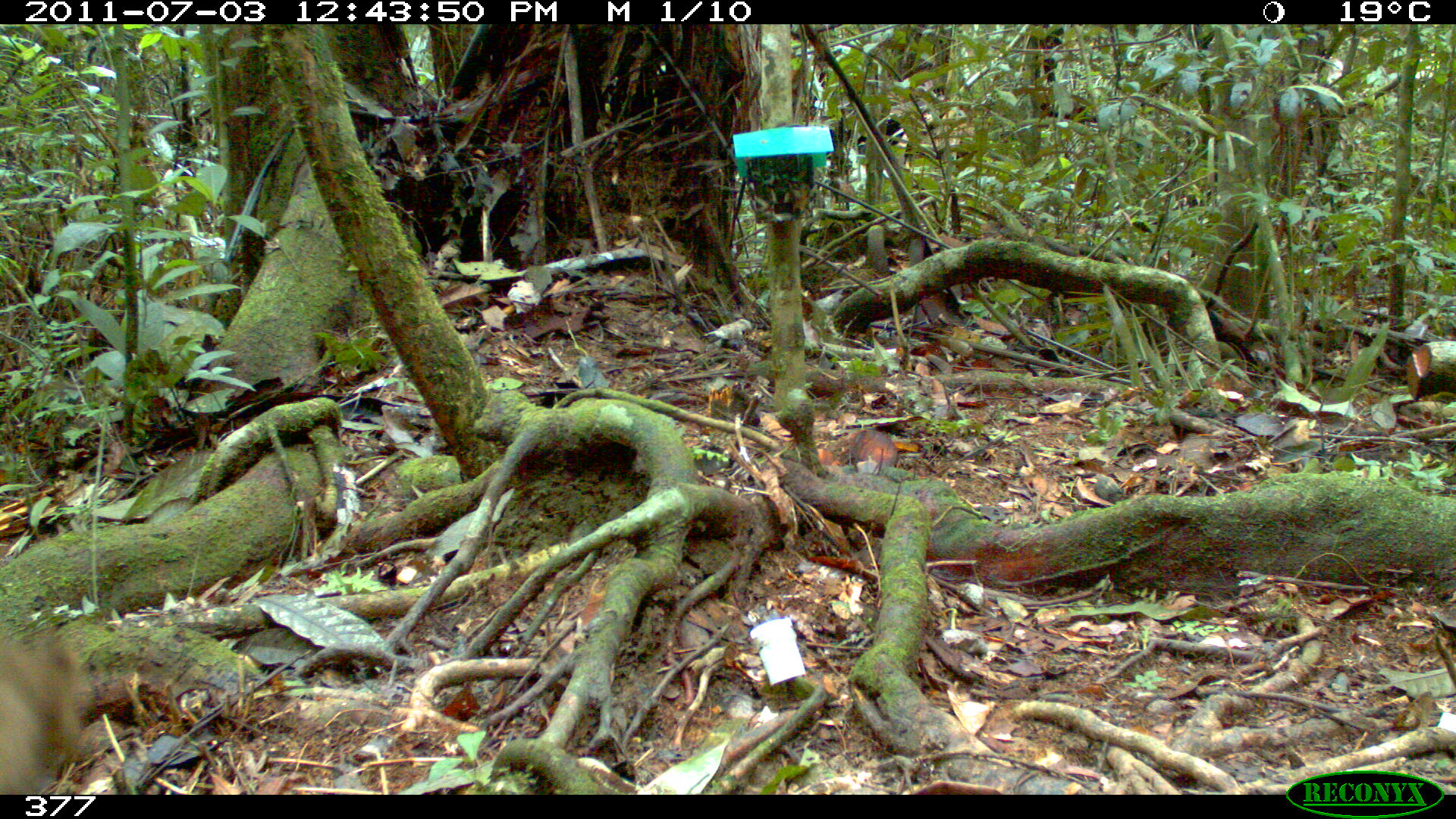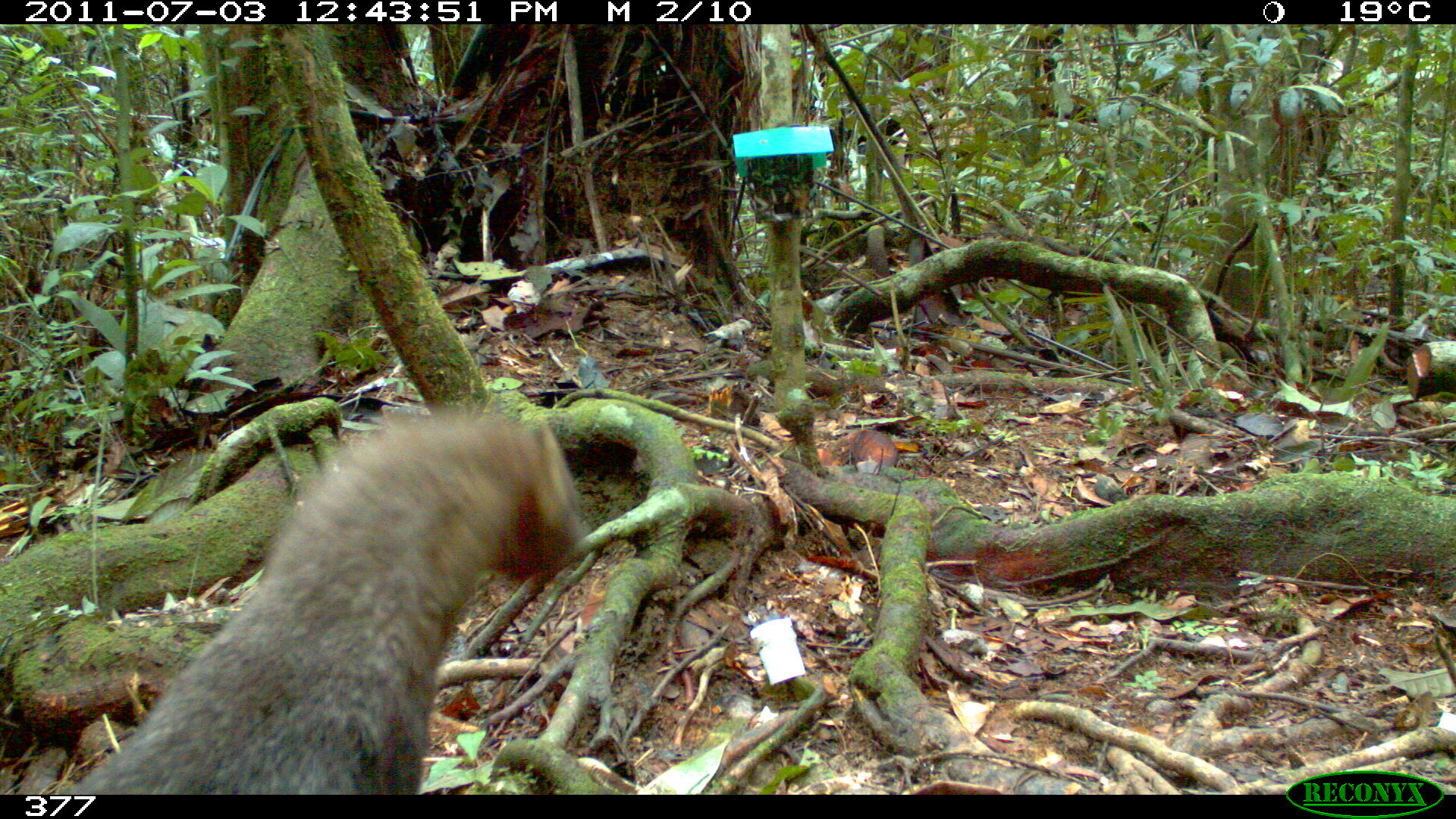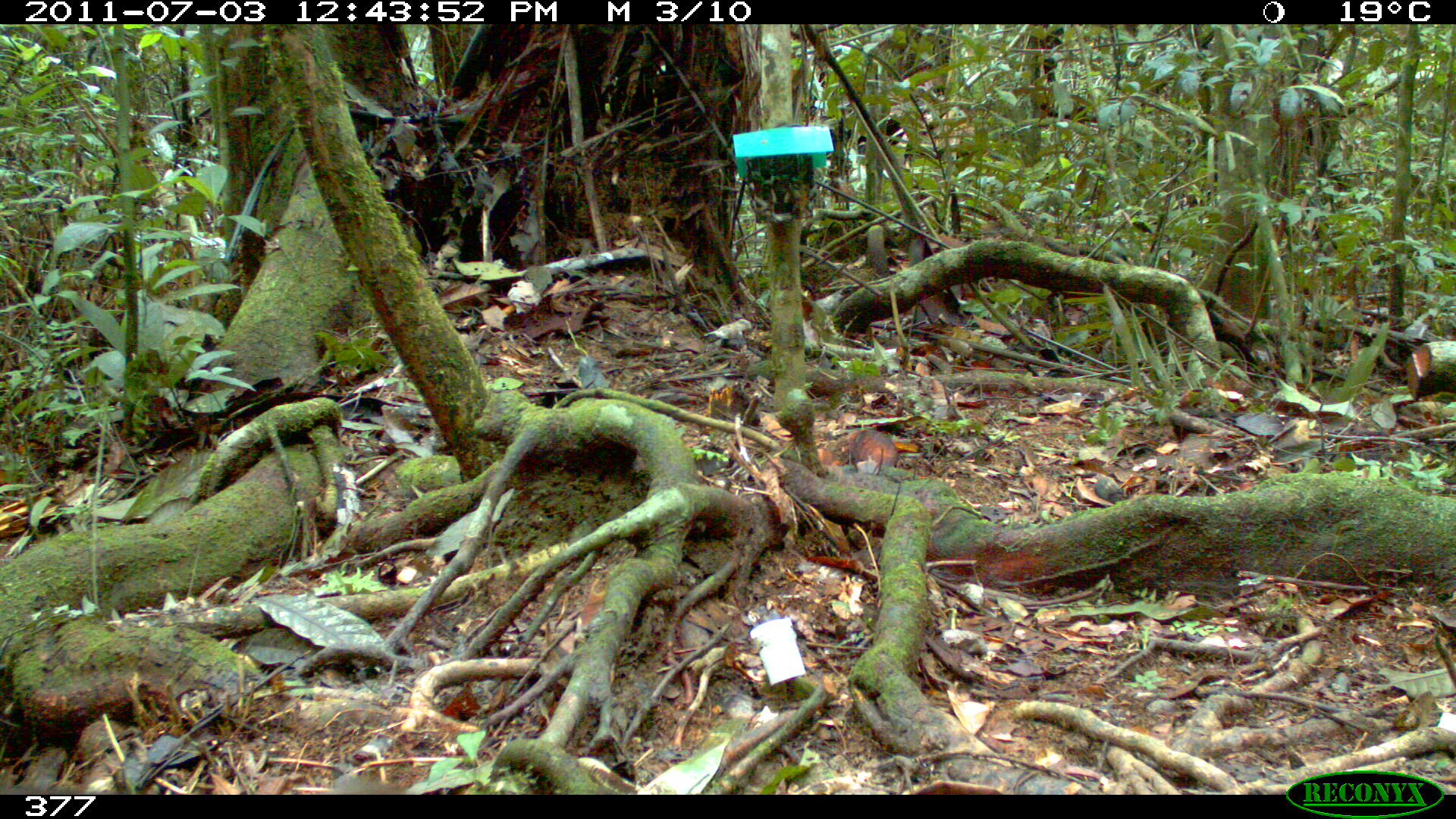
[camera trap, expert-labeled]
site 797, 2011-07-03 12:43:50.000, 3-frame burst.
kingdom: Animalia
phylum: Chordata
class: Mammalia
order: Carnivora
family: Mustelidae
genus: Eira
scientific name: Eira barbara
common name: tayra